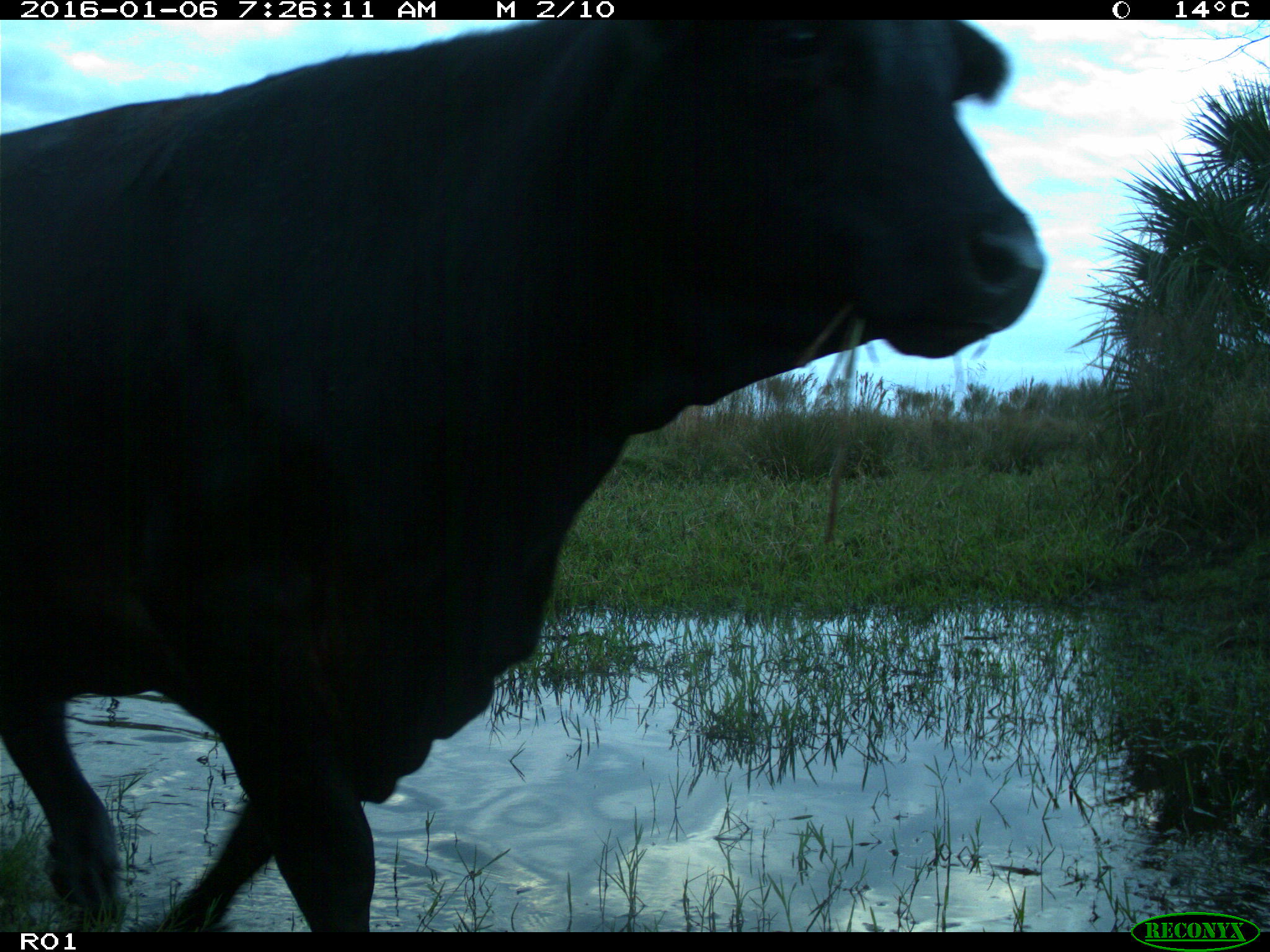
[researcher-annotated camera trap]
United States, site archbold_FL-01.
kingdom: Animalia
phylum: Chordata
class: Mammalia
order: Artiodactyla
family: Bovidae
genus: Bos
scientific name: Bos taurus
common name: domestic cow